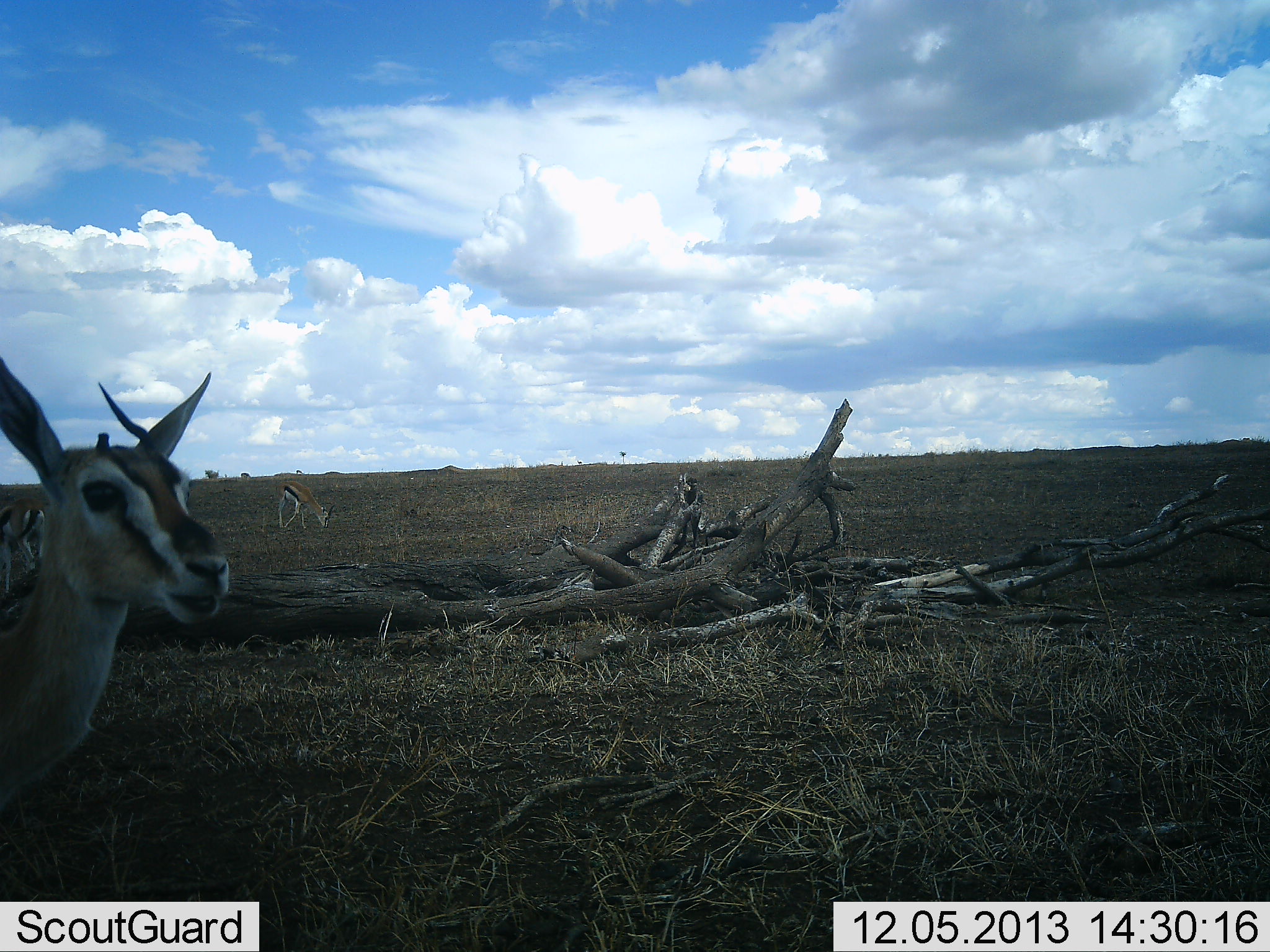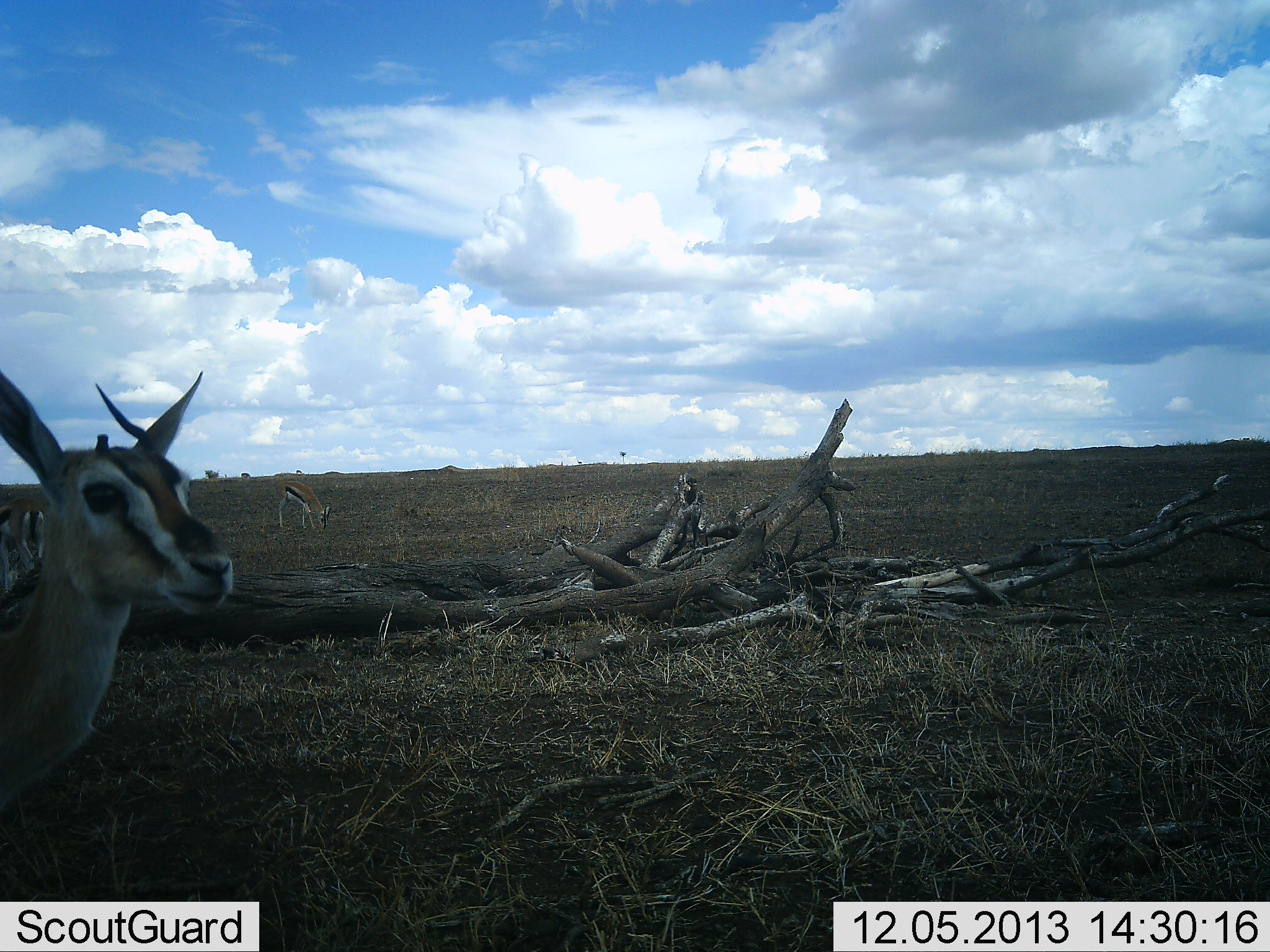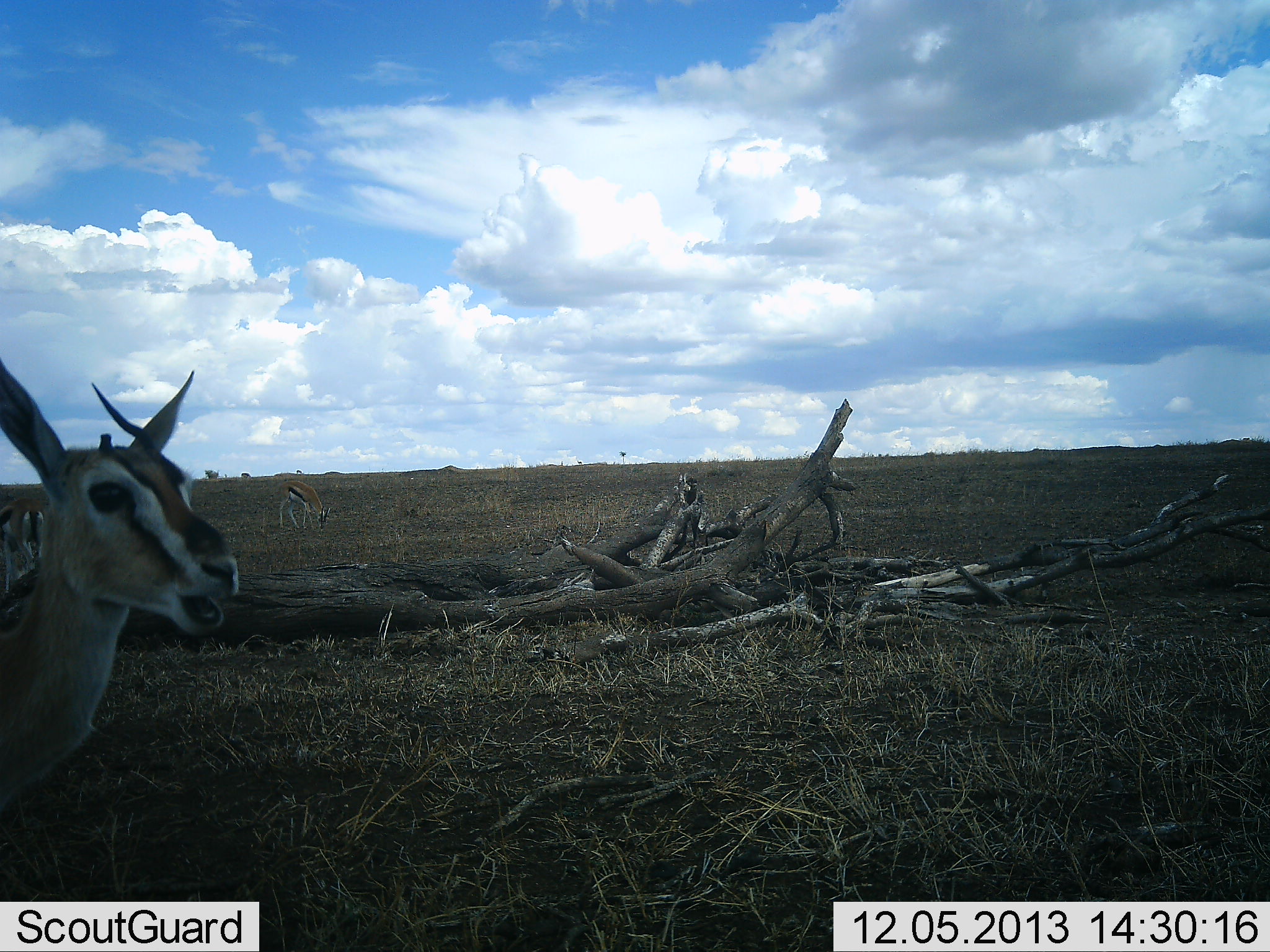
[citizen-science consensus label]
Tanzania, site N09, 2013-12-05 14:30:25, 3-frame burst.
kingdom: Animalia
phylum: Chordata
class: Mammalia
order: Artiodactyla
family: Bovidae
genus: Eudorcas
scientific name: Eudorcas thomsonii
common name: thomson's gazelle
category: gazellethomsons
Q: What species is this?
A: Gazellethomsons (thomson's gazelle) (Eudorcas thomsonii).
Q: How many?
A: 3.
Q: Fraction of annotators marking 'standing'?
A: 60%.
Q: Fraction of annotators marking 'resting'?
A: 0%.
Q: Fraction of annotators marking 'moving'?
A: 0%.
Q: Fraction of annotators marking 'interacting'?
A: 0%.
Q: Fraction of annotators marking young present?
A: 0%.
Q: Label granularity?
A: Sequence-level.